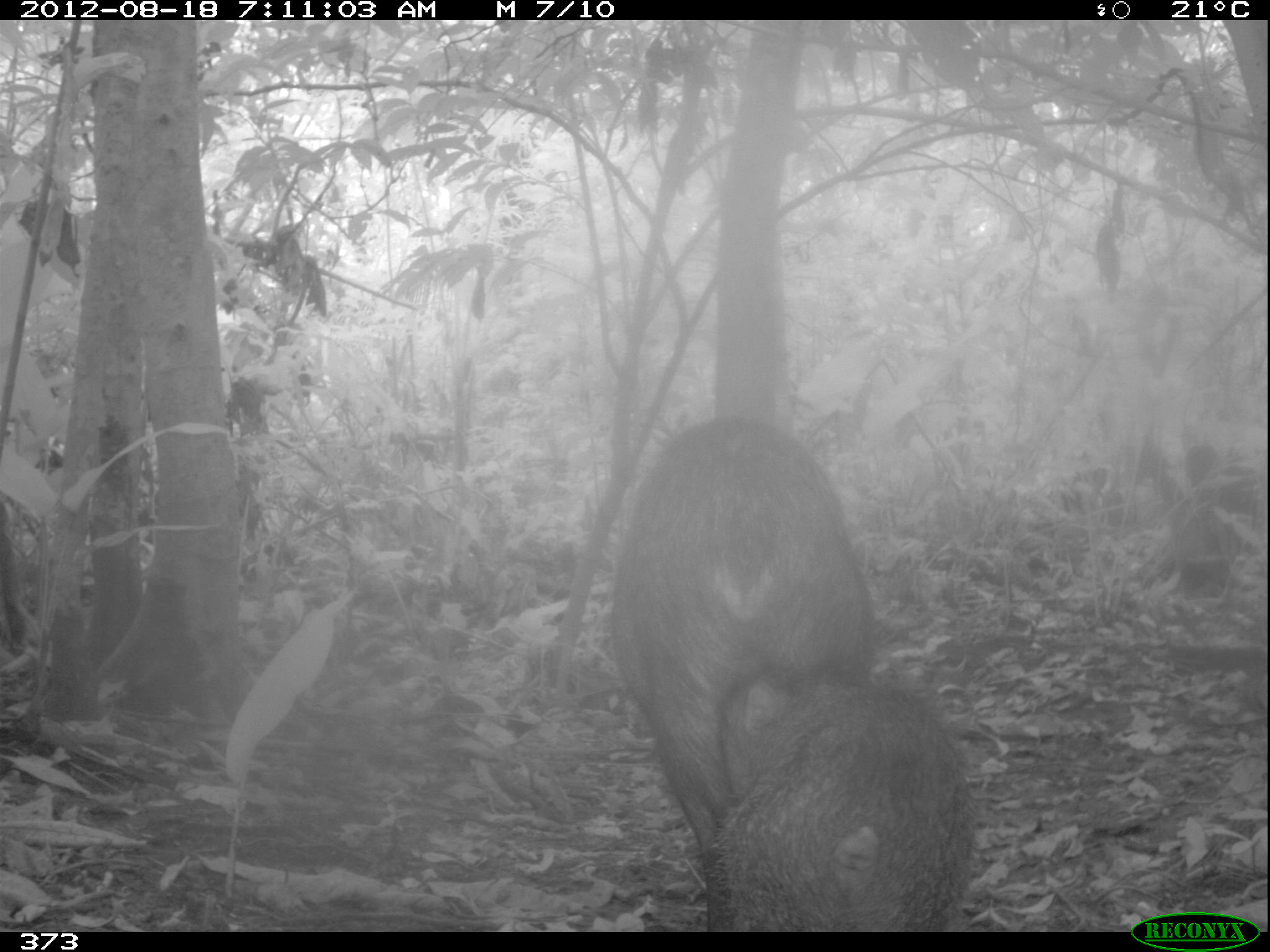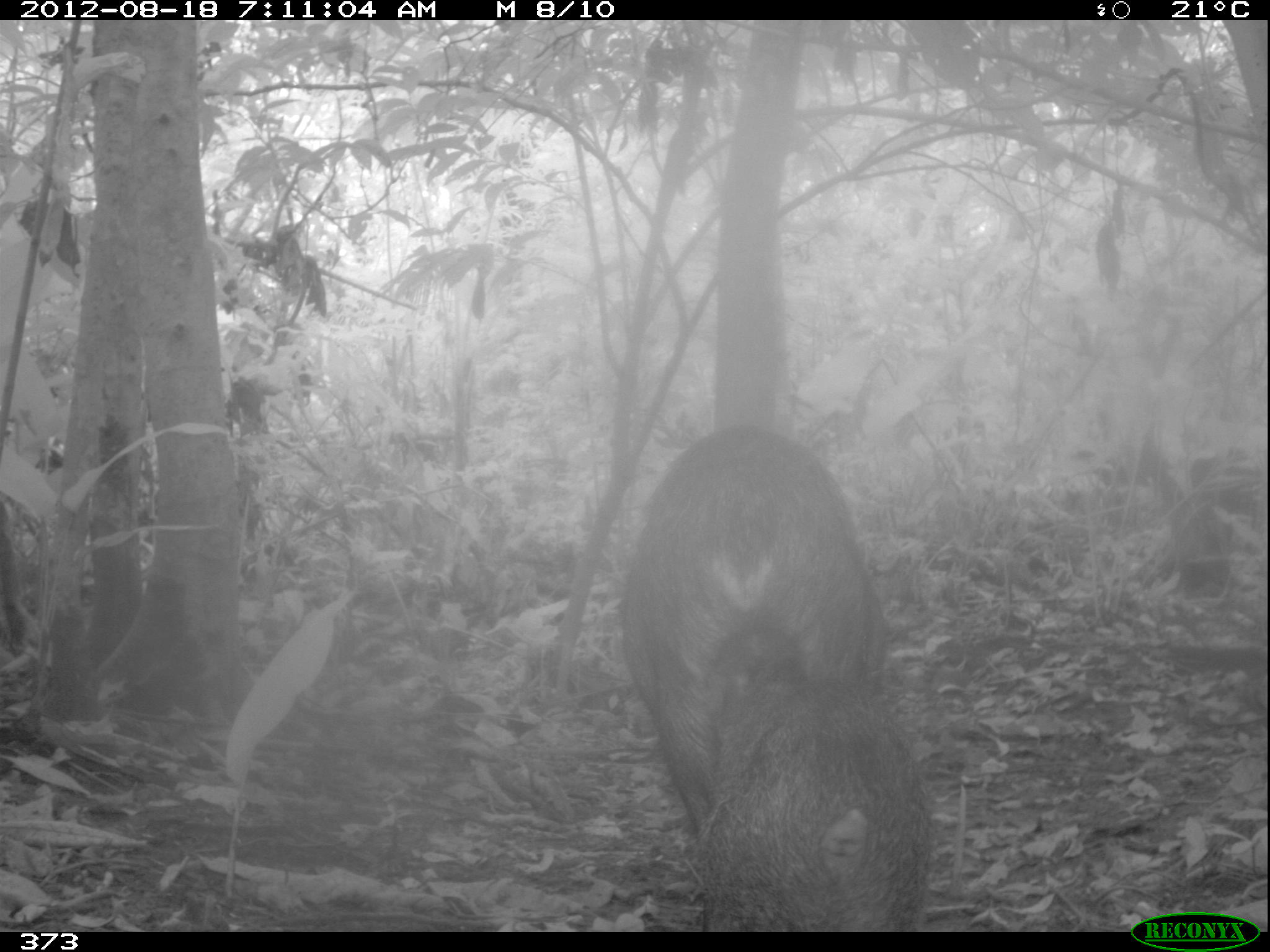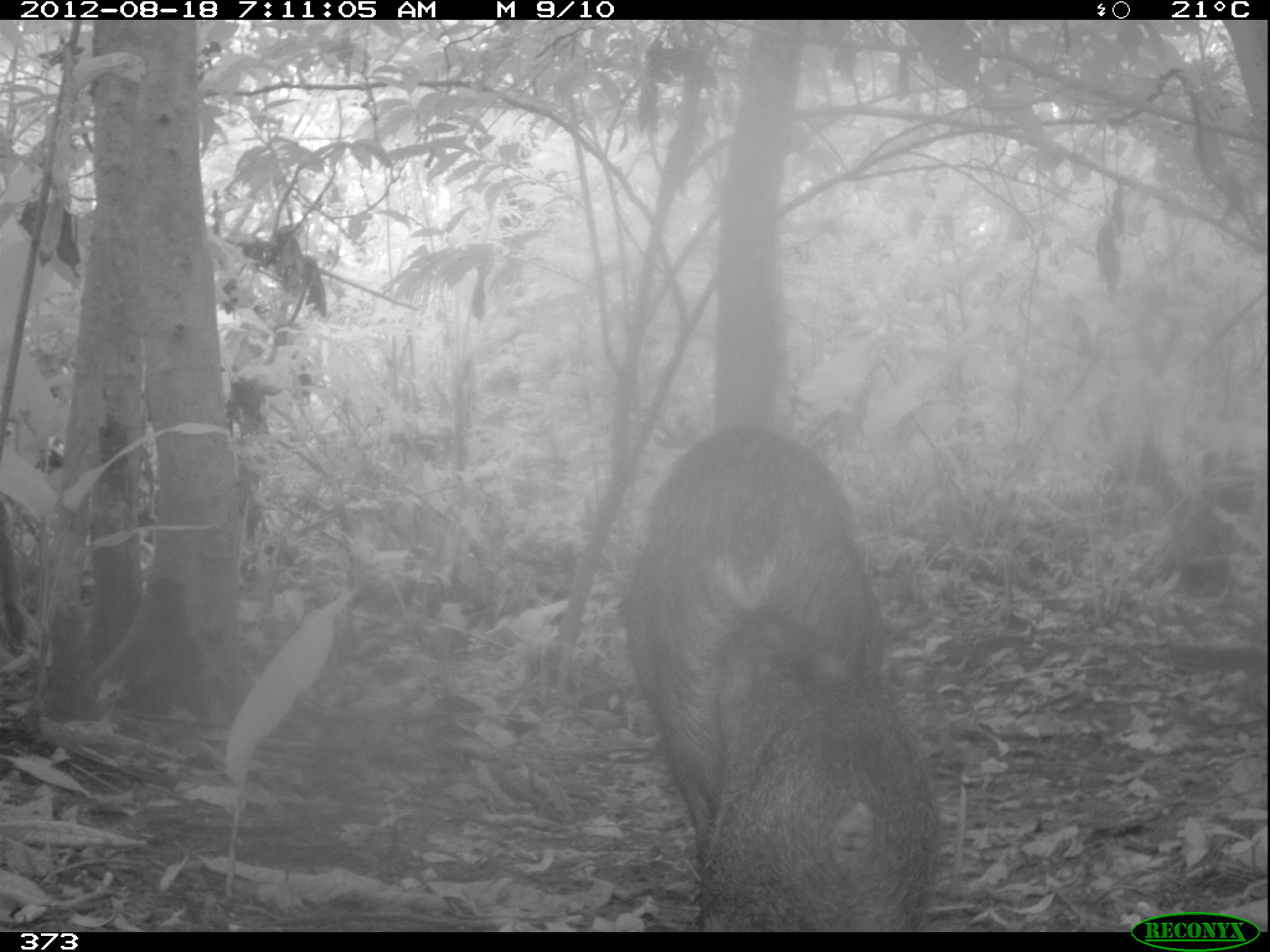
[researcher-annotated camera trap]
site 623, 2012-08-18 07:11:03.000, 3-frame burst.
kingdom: Animalia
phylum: Chordata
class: Mammalia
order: Artiodactyla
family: Tayassuidae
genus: Tayassu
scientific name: Tayassu pecari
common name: white-lipped peccary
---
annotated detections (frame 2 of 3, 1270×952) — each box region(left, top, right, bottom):
tayassu pecari: region(618, 428, 881, 841); region(693, 671, 937, 932)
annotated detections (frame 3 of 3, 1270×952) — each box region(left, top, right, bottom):
tayassu pecari: region(618, 424, 881, 841); region(693, 605, 939, 931)